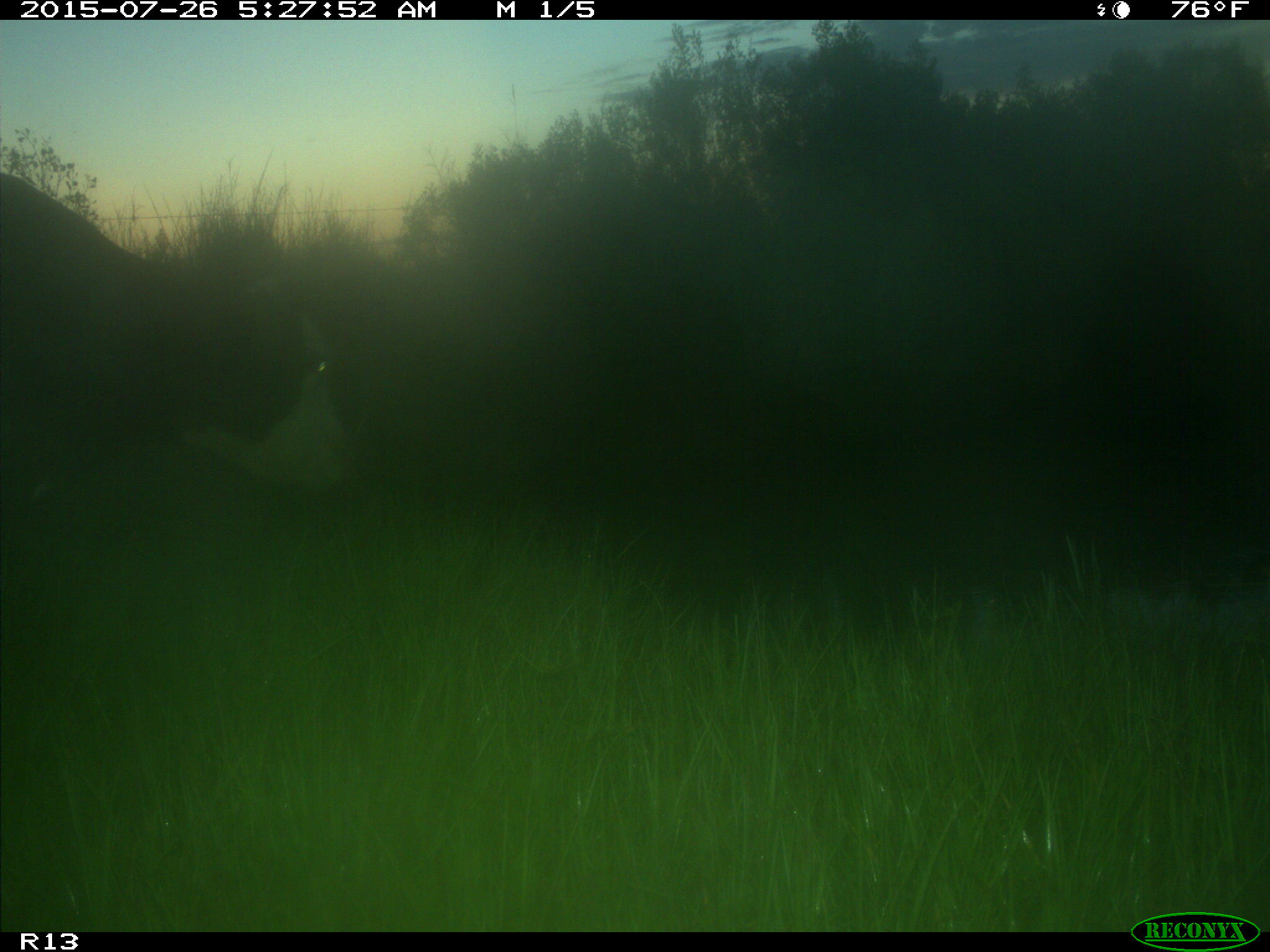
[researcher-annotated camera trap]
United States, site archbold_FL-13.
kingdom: Animalia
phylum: Chordata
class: Mammalia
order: Artiodactyla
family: Bovidae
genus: Bos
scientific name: Bos taurus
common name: domestic cow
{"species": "Bos taurus (domestic cow)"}